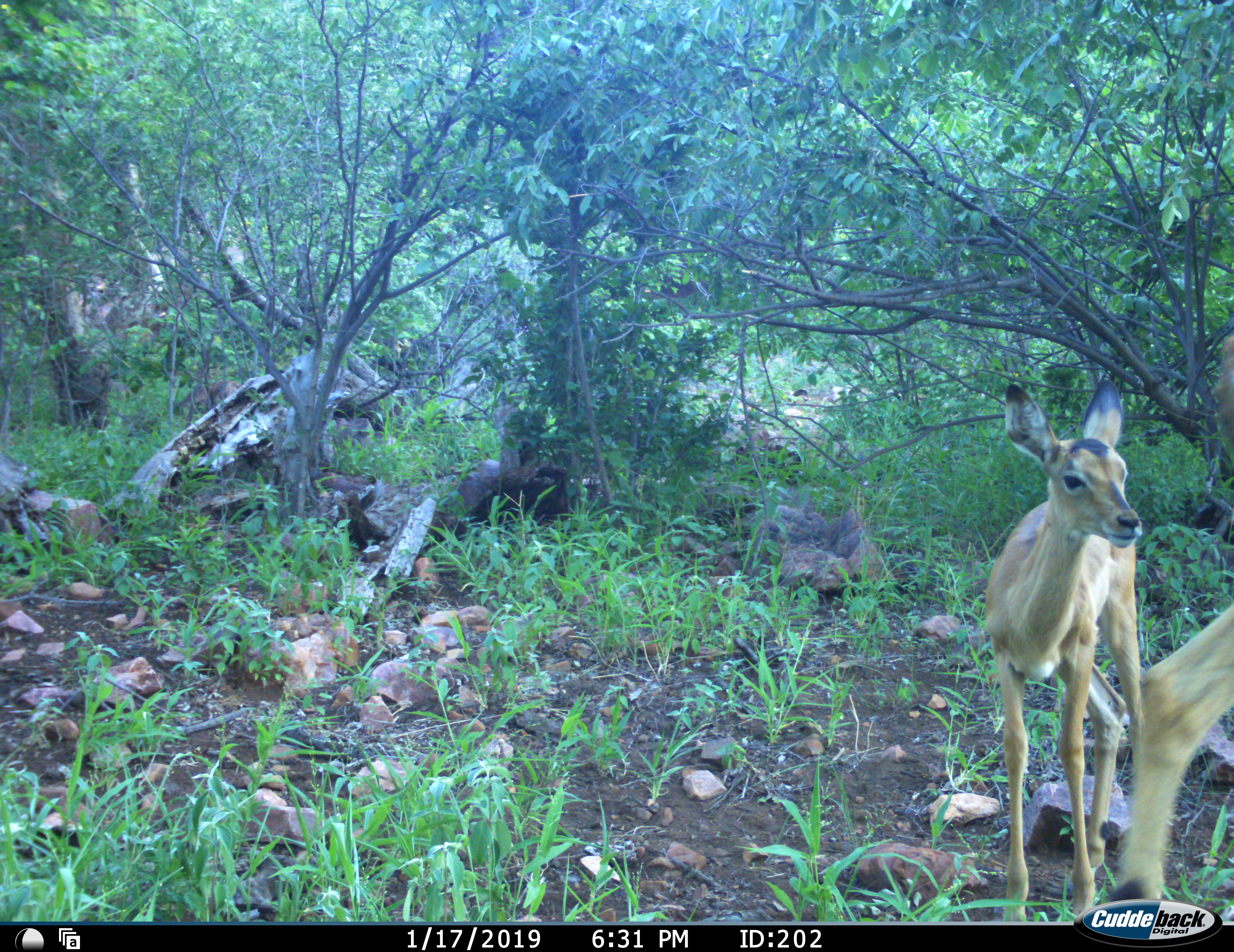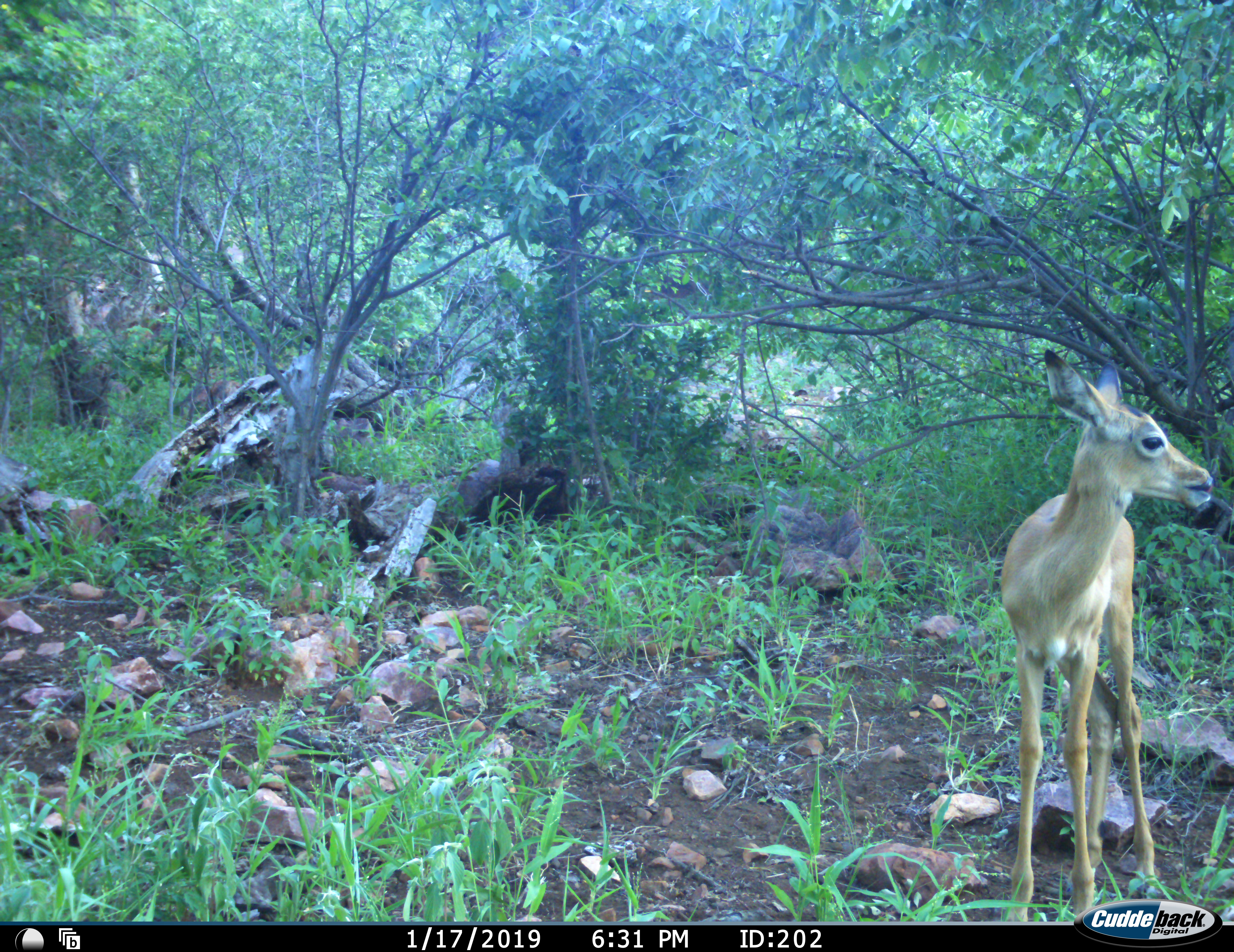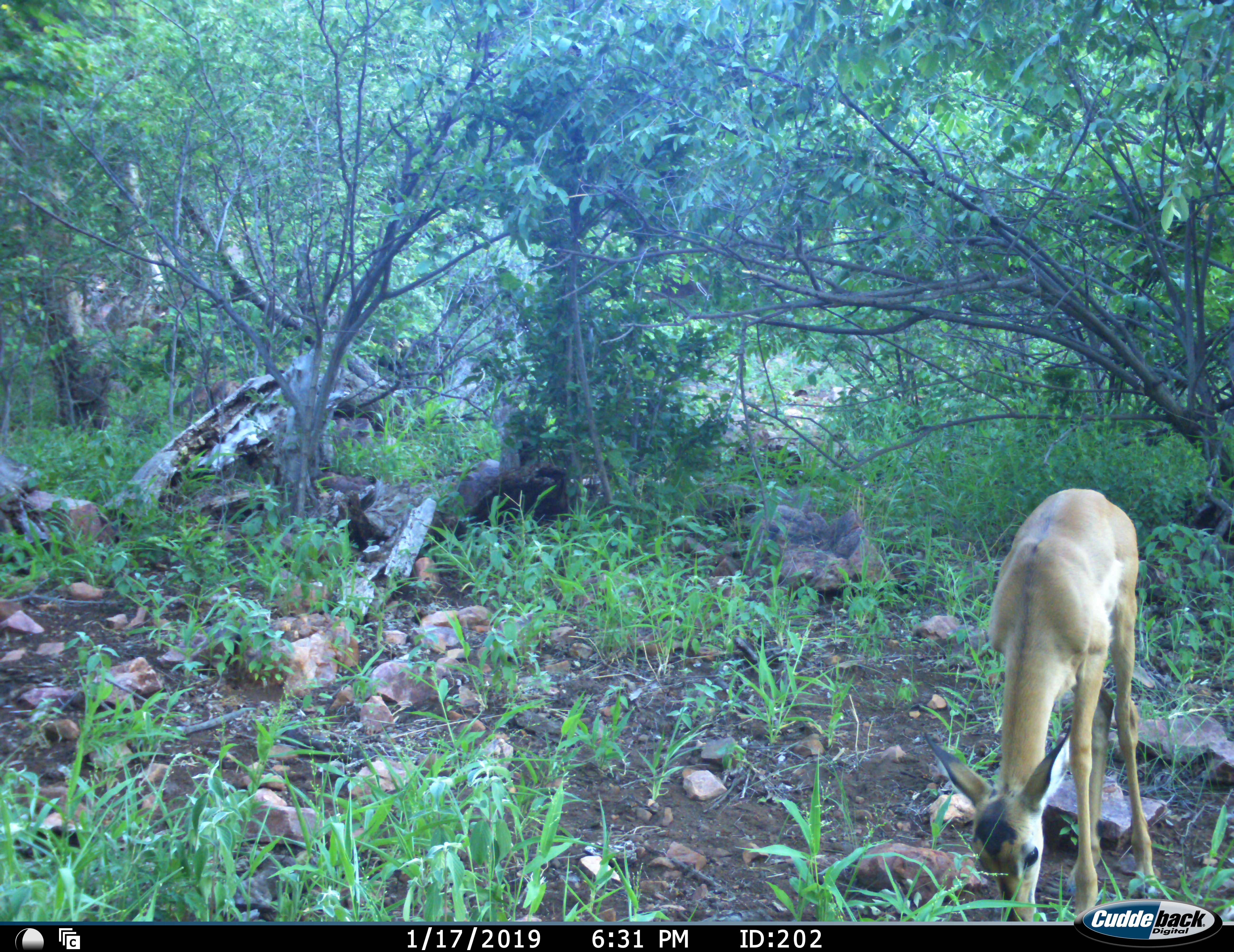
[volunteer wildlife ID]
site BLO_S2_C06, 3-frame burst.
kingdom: Animalia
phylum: Chordata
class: Mammalia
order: Artiodactyla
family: Bovidae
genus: Aepyceros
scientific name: Aepyceros melampus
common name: impala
Impala (Aepyceros melampus), count 2. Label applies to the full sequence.